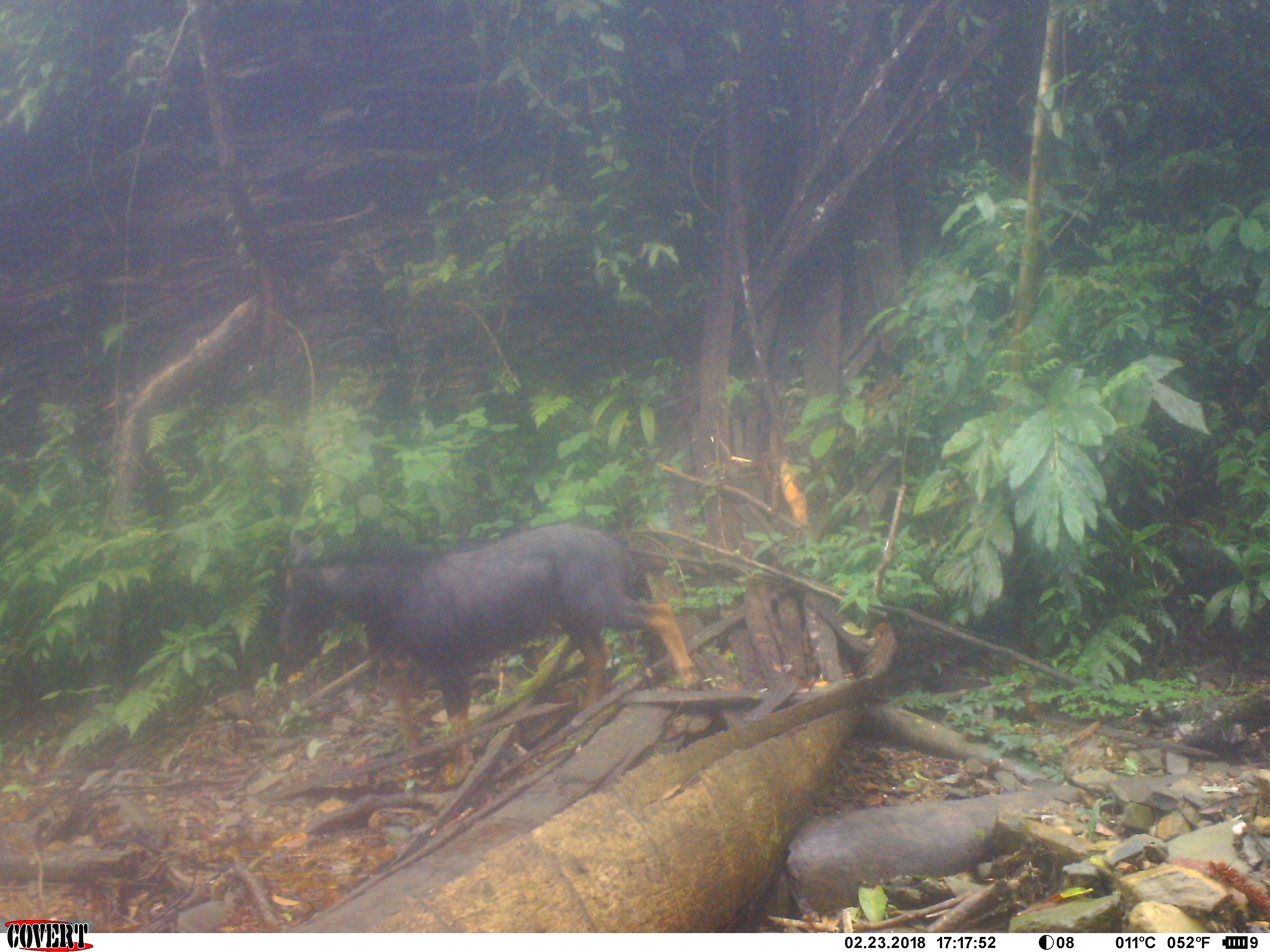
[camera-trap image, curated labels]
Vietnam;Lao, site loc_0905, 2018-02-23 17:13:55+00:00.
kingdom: Animalia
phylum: Chordata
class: Mammalia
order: Artiodactyla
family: Bovidae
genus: Capricornis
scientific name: Capricornis sumatraensis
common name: chinese serow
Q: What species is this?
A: Chinese serow (Capricornis sumatraensis).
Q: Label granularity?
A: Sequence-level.